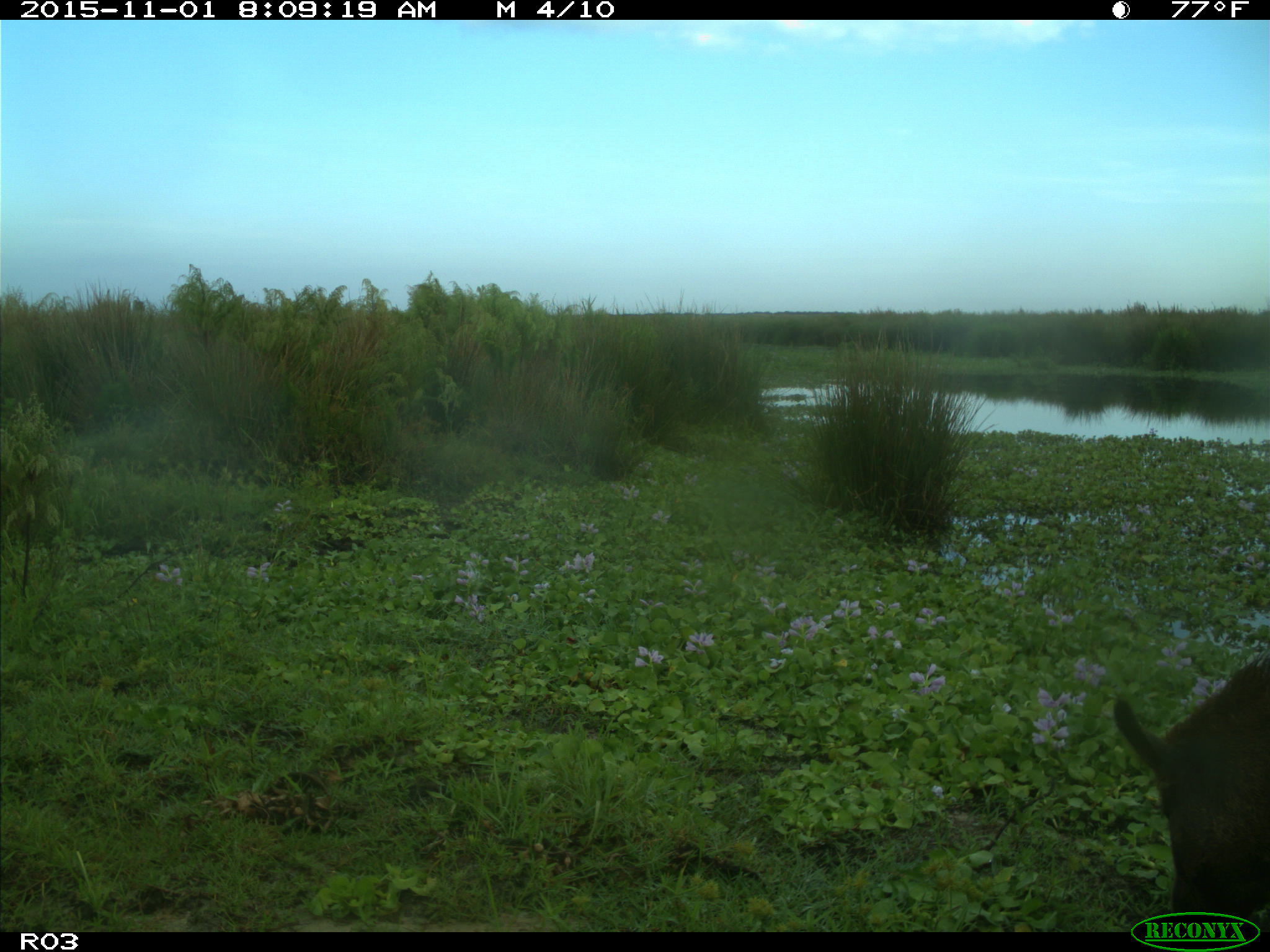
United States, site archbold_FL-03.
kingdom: Animalia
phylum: Chordata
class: Mammalia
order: Artiodactyla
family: Suidae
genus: Sus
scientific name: Sus scrofa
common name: wild boar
Sus scrofa (wild boar).